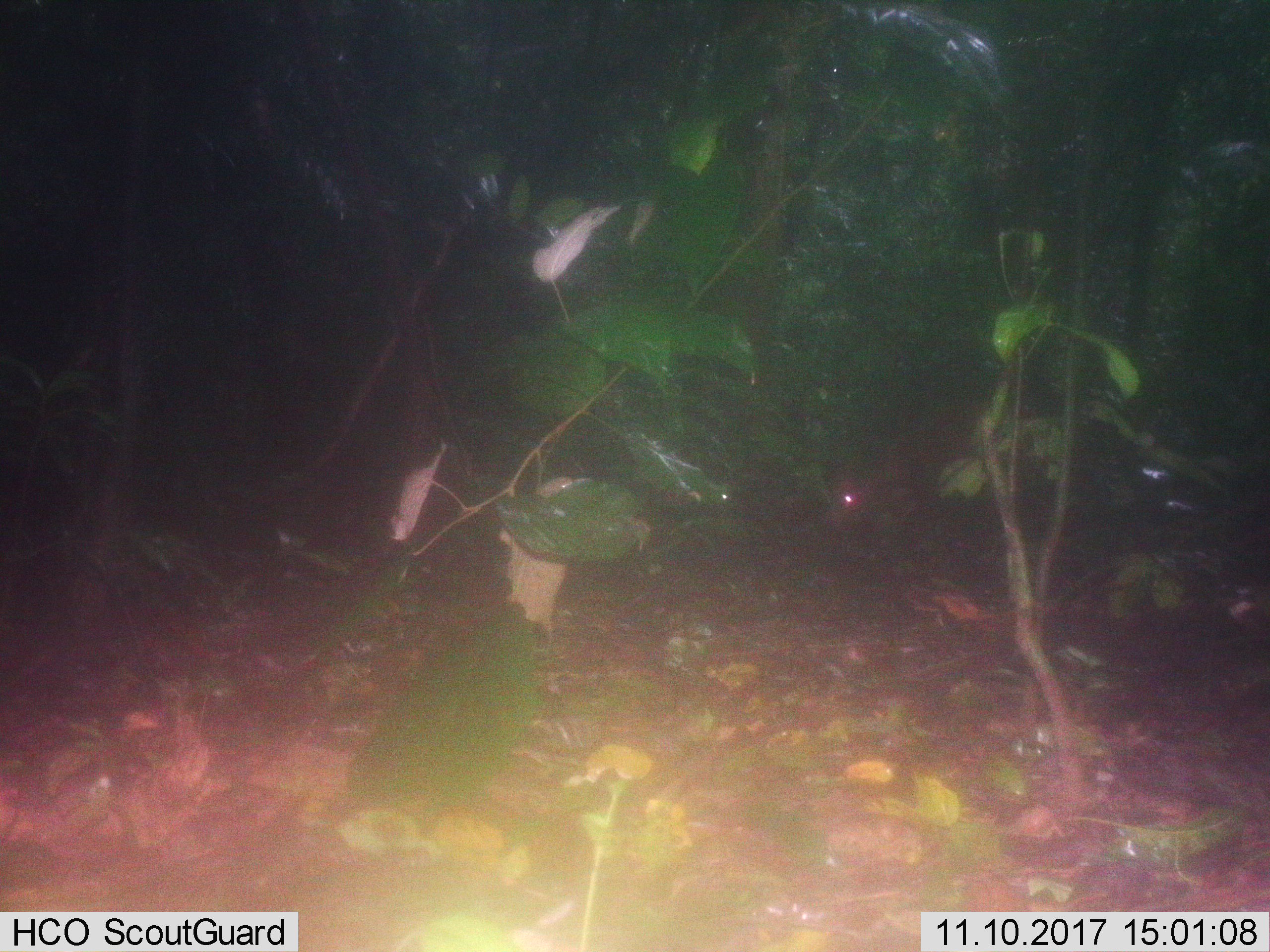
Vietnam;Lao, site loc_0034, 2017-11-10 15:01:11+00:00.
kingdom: Animalia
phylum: Chordata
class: Mammalia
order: Artiodactyla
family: Cervidae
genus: Muntiacus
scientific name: Muntiacus vuquangensis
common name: large-antlered muntjac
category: large antlered muntjac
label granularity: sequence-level